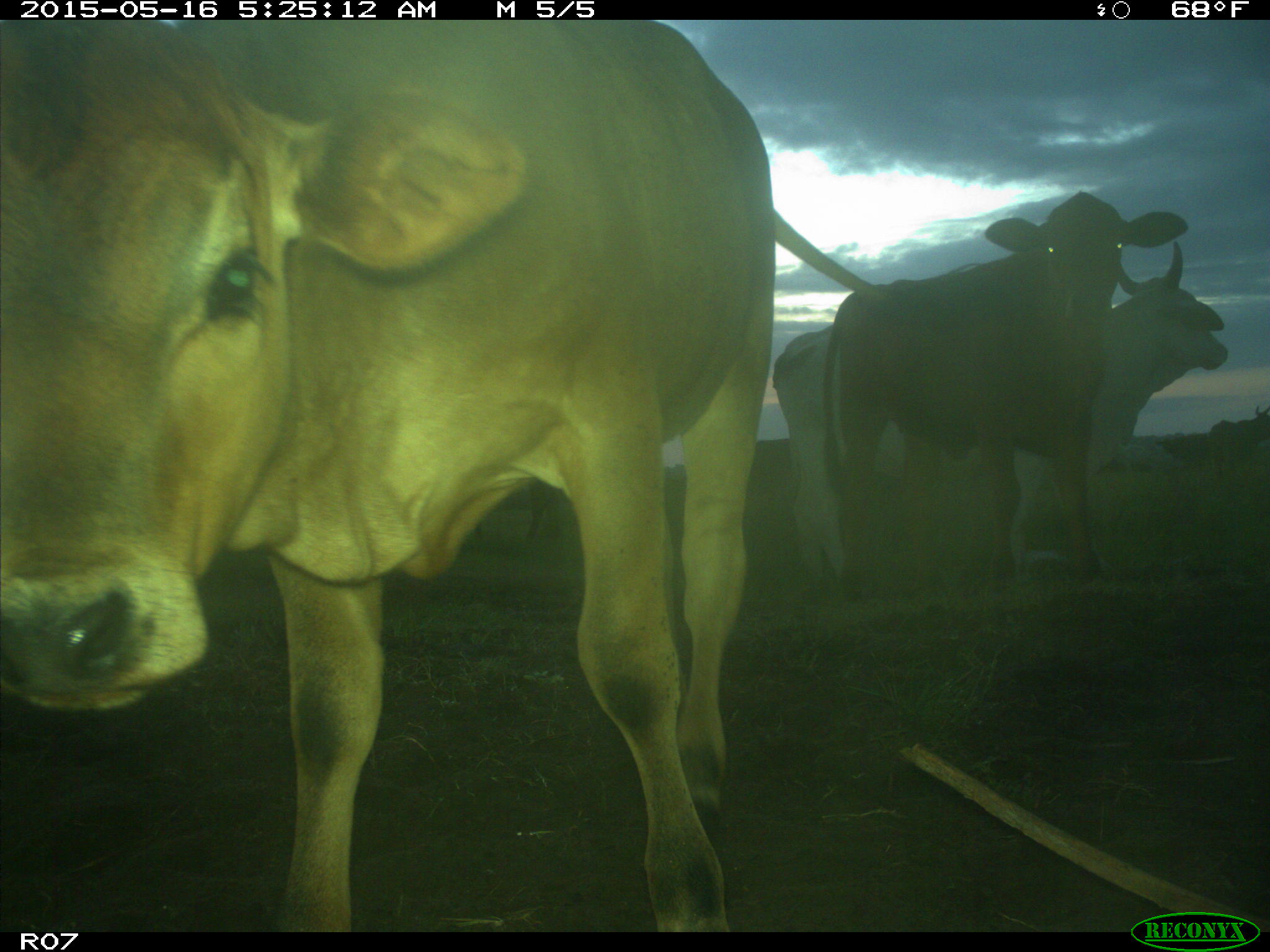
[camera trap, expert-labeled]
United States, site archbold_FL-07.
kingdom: Animalia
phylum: Chordata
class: Mammalia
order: Artiodactyla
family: Bovidae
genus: Bos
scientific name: Bos taurus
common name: domestic cow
Bos taurus (domestic cow).